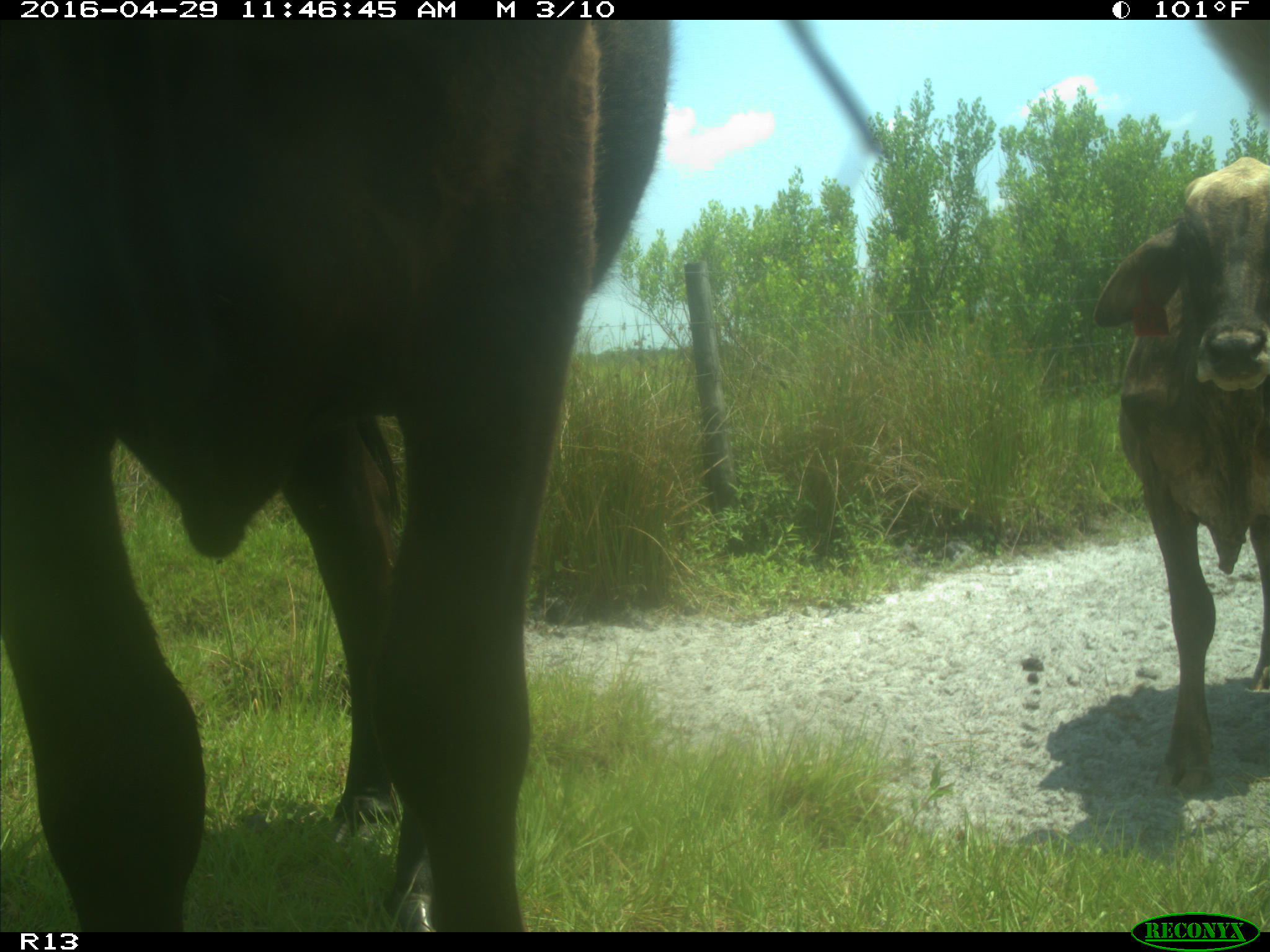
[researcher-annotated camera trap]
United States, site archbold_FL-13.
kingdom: Animalia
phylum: Chordata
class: Mammalia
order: Artiodactyla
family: Bovidae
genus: Bos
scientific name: Bos taurus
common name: domestic cow